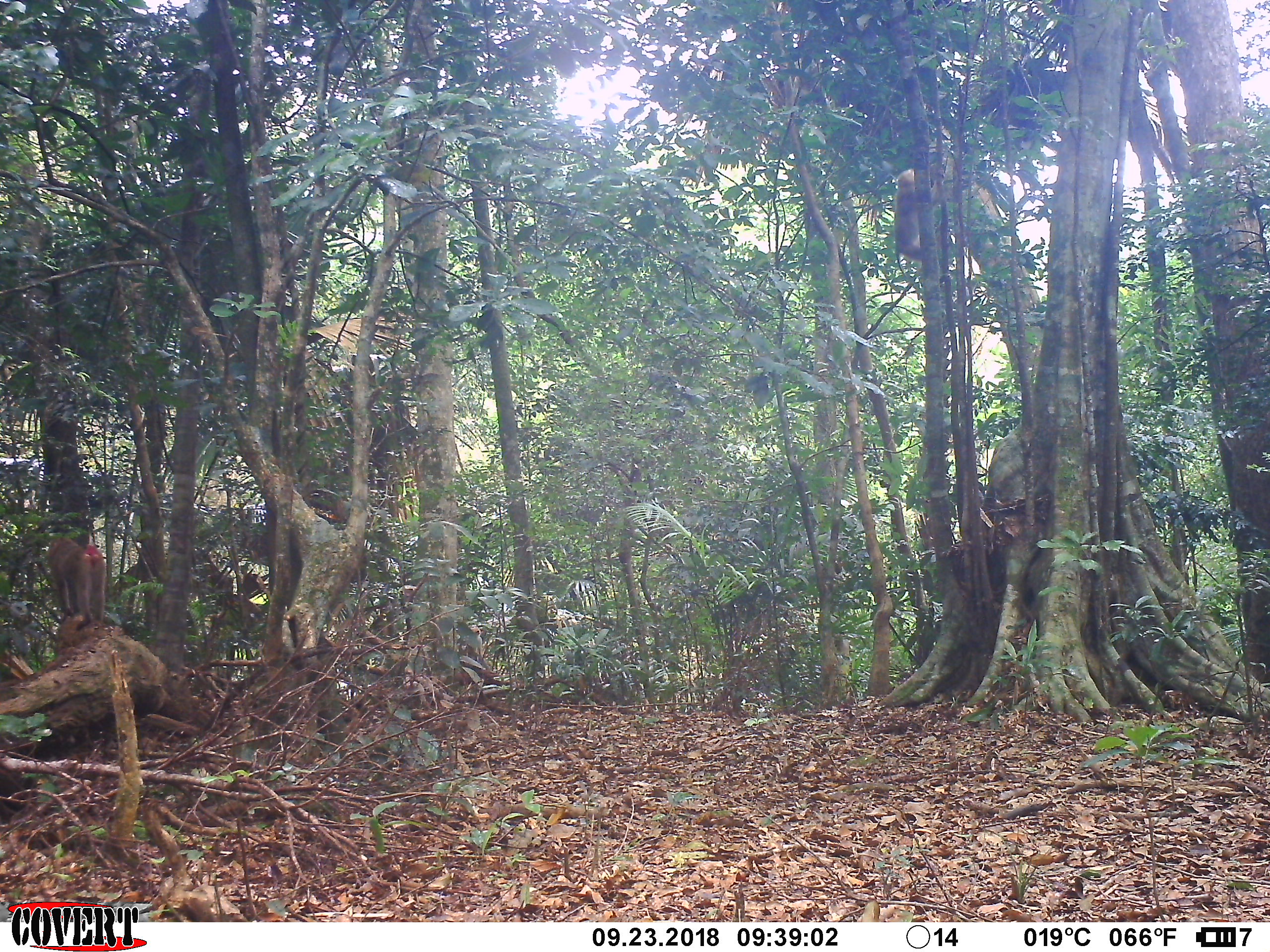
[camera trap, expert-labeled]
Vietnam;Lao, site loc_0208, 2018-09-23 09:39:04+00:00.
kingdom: Animalia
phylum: Chordata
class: Mammalia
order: Primates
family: Cercopithecidae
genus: Macaca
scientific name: Macaca nemestrina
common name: pig-tailed macaque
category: pig tailed macaque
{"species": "pig tailed macaque (pig-tailed macaque) (Macaca nemestrina)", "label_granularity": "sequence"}